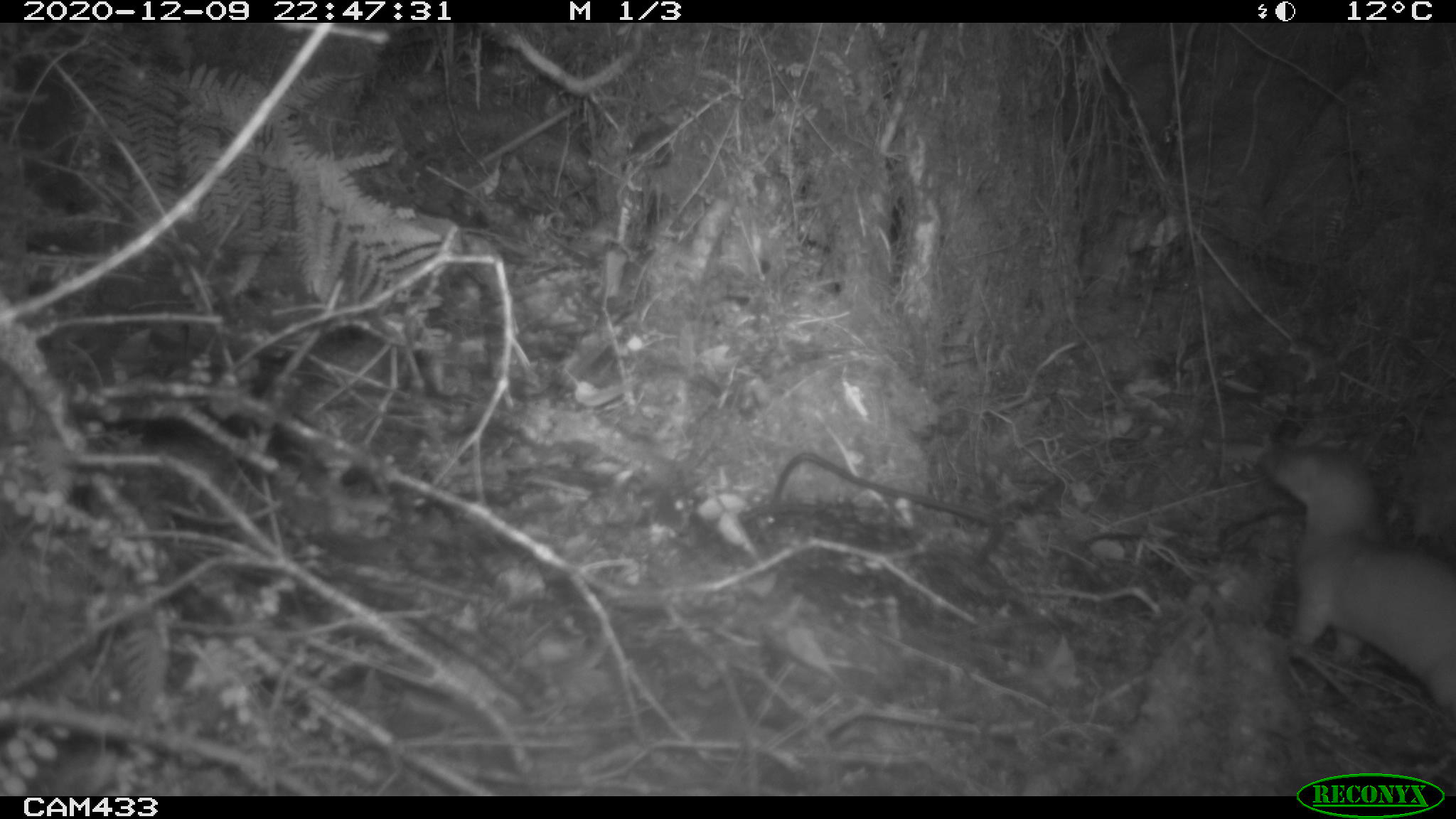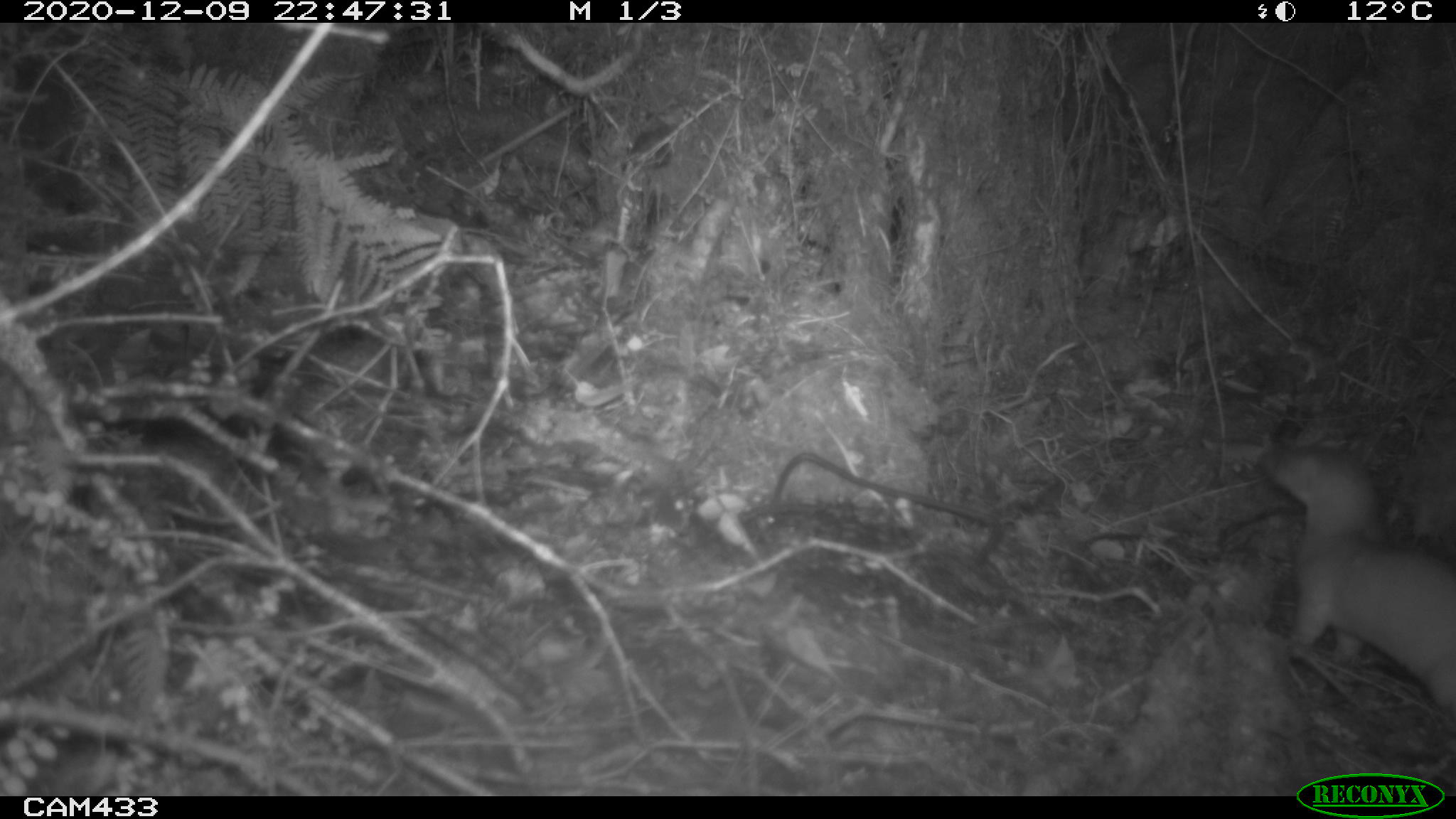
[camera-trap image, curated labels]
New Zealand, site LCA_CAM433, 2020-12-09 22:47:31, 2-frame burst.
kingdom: Animalia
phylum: Chordata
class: Mammalia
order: Carnivora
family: Mustelidae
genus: Mustela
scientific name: Mustela erminea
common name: stoat